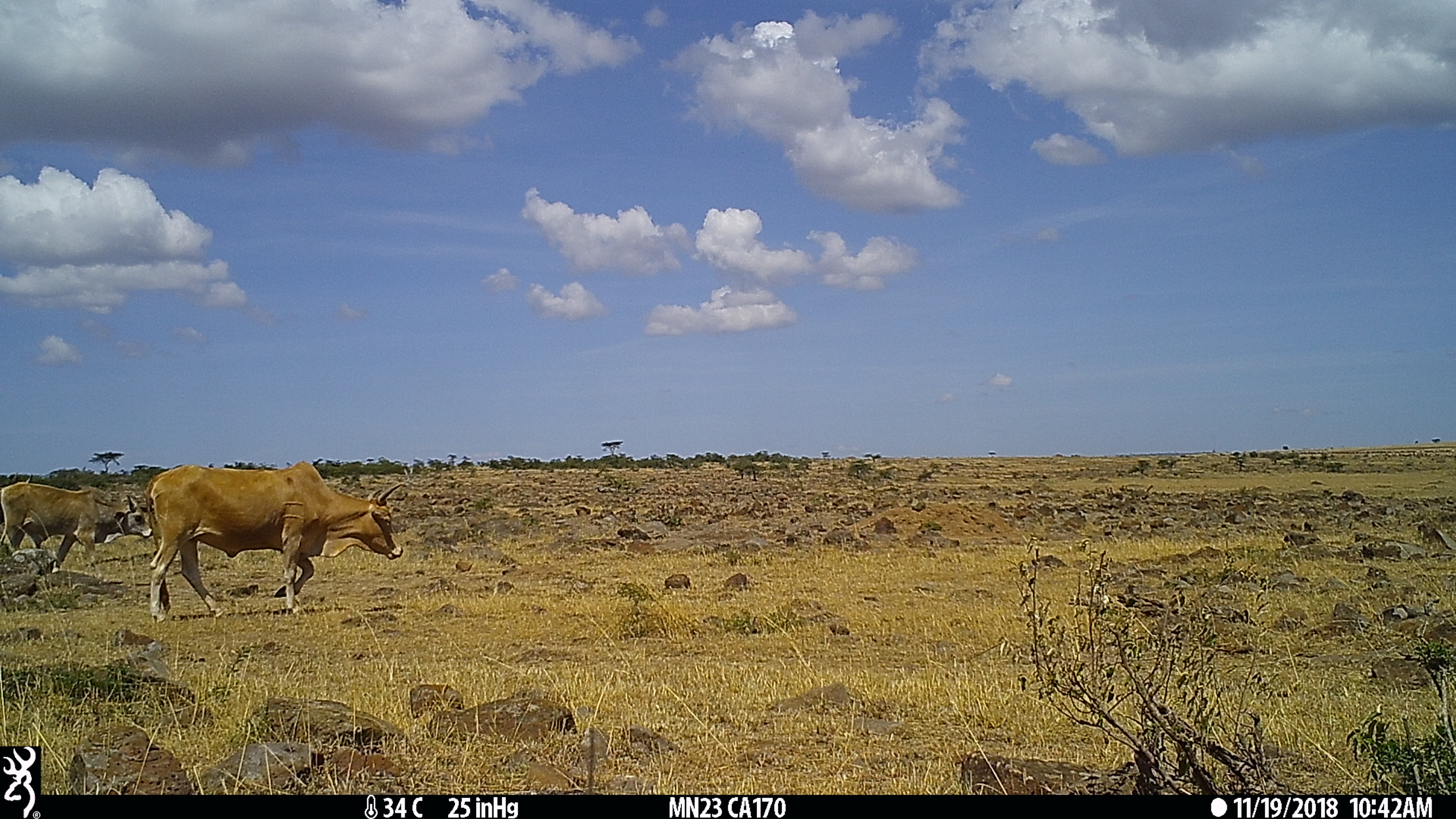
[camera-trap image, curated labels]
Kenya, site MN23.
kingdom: Animalia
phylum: Chordata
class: Mammalia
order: Artiodactyla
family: Bovidae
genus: Bos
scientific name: Bos taurus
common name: cattle